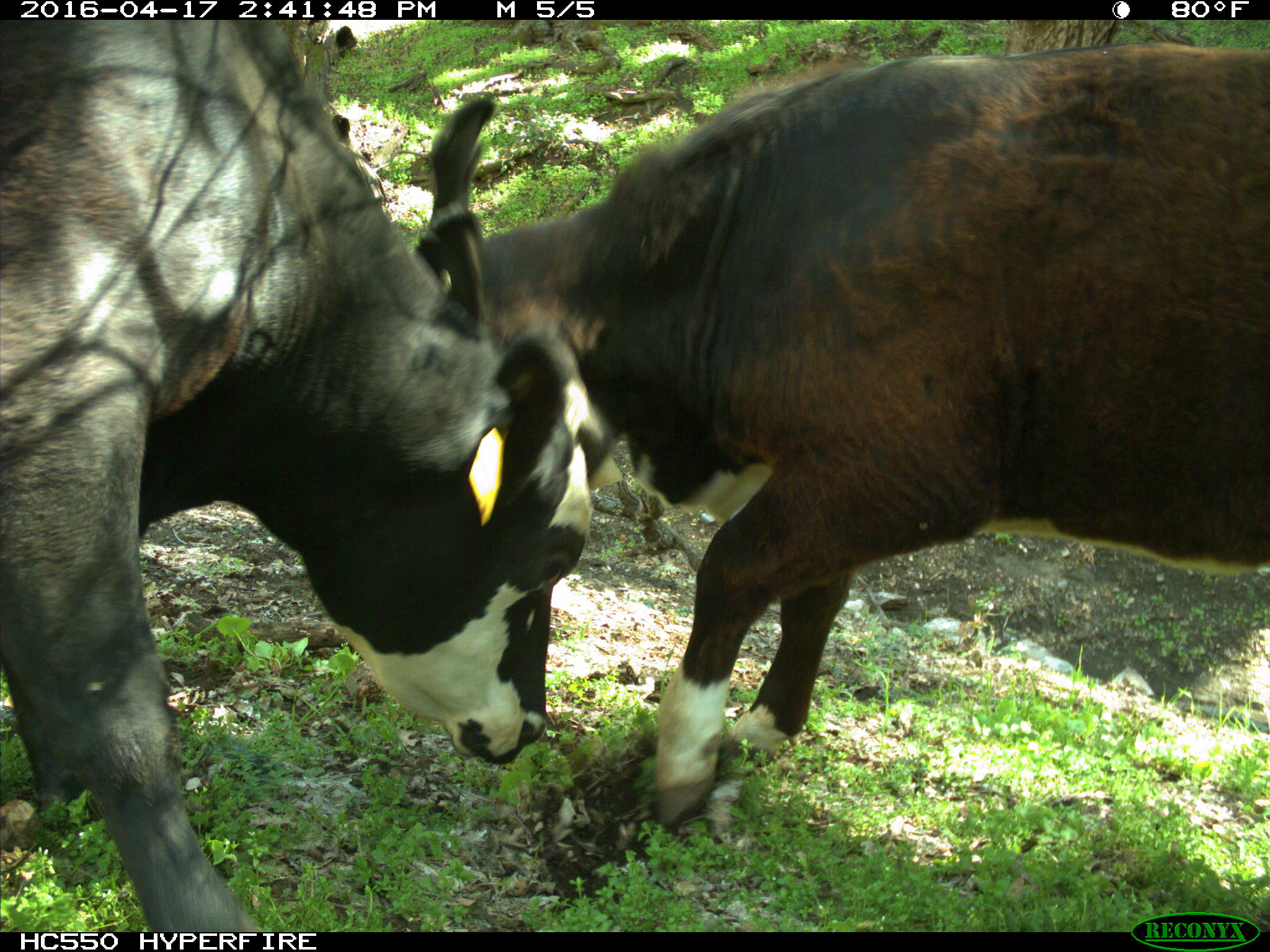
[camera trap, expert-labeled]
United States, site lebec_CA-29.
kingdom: Animalia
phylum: Chordata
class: Mammalia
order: Artiodactyla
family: Bovidae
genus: Bos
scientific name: Bos taurus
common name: domestic cow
Bos taurus (domestic cow).